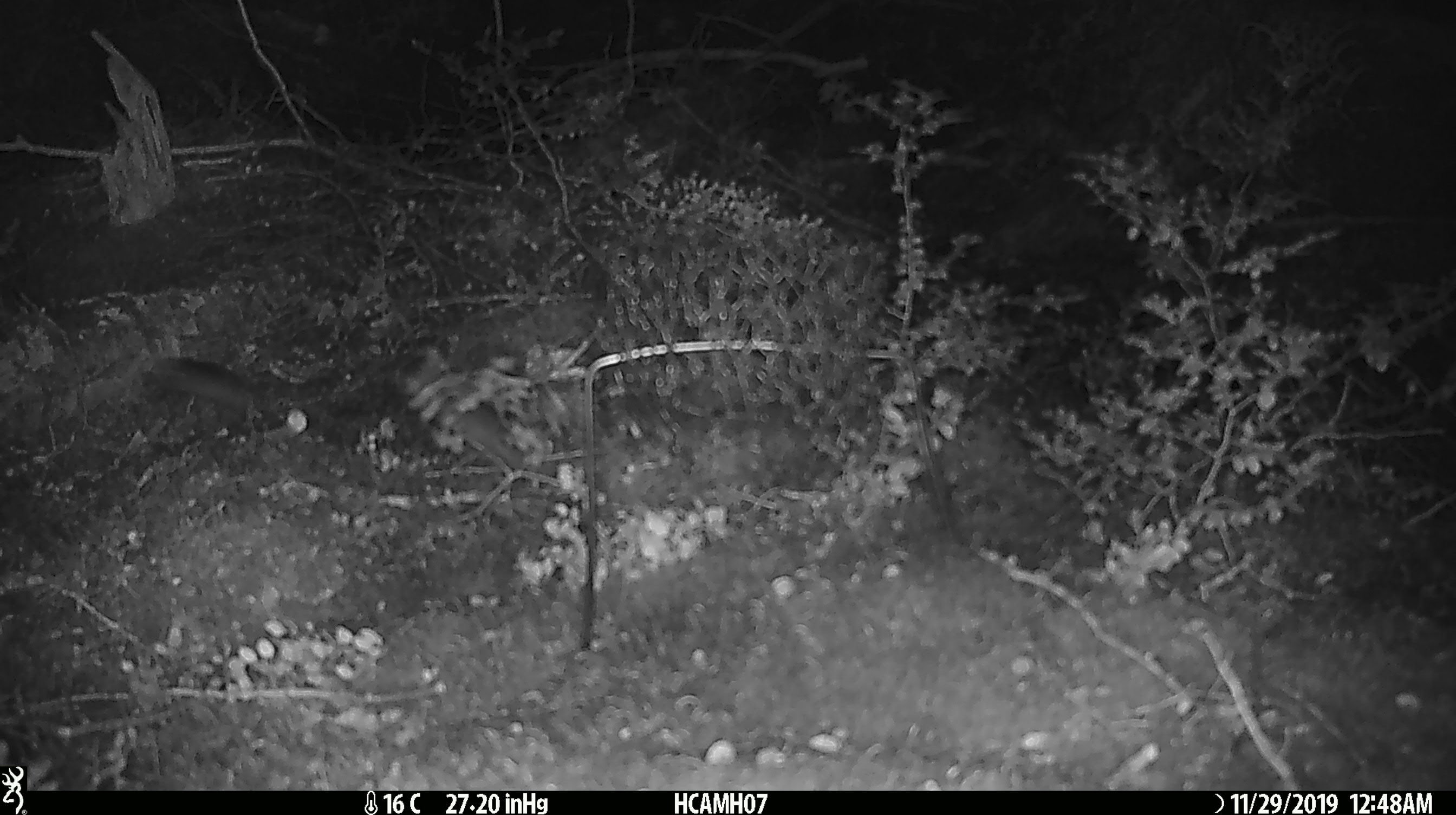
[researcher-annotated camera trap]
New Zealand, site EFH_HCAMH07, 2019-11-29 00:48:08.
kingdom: Animalia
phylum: Chordata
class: Mammalia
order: Rodentia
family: Muridae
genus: Mus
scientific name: Mus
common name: mouse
Mouse (Mus).